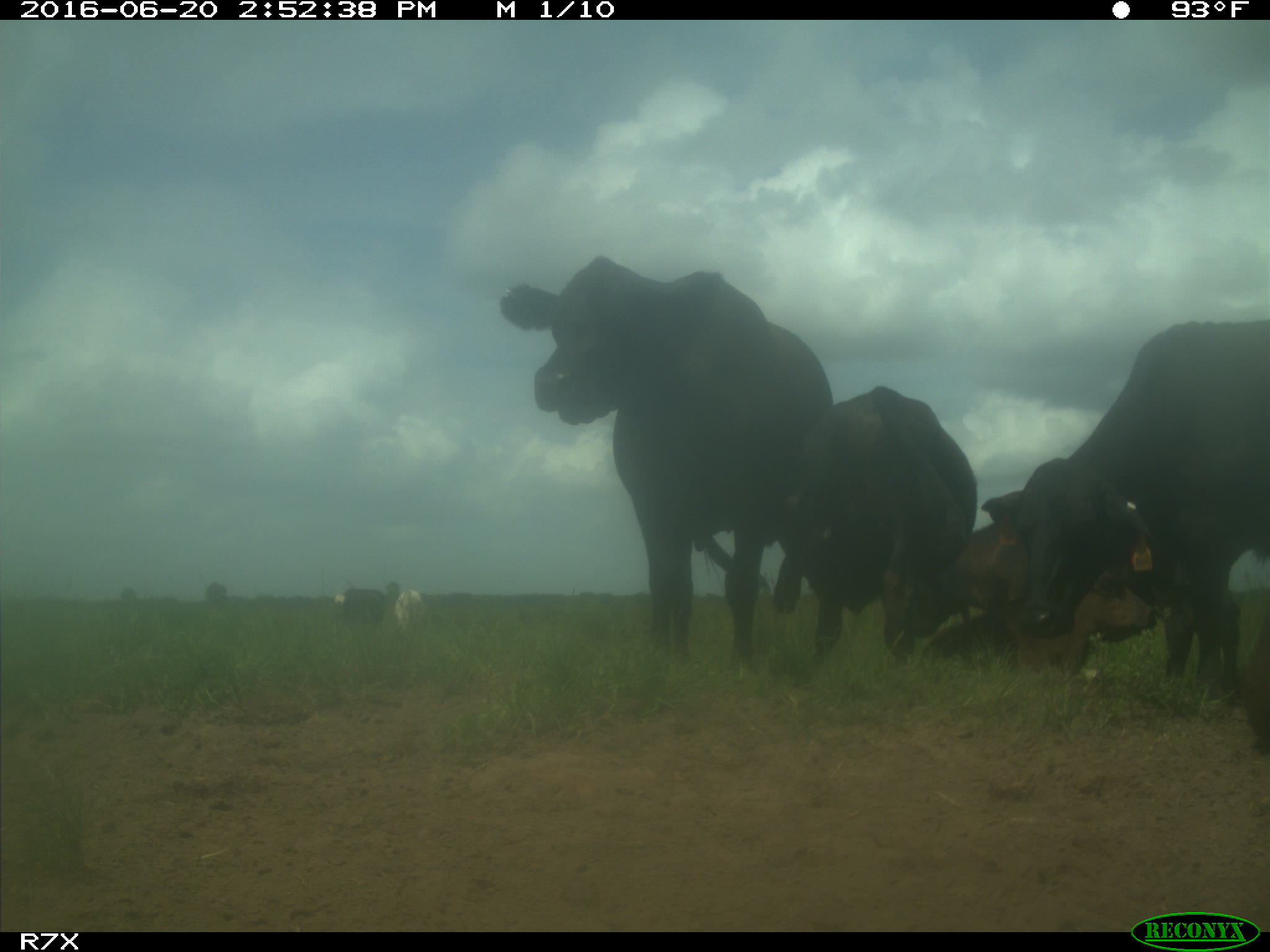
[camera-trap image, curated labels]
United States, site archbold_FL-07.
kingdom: Animalia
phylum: Chordata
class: Mammalia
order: Artiodactyla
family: Bovidae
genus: Bos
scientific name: Bos taurus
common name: domestic cow